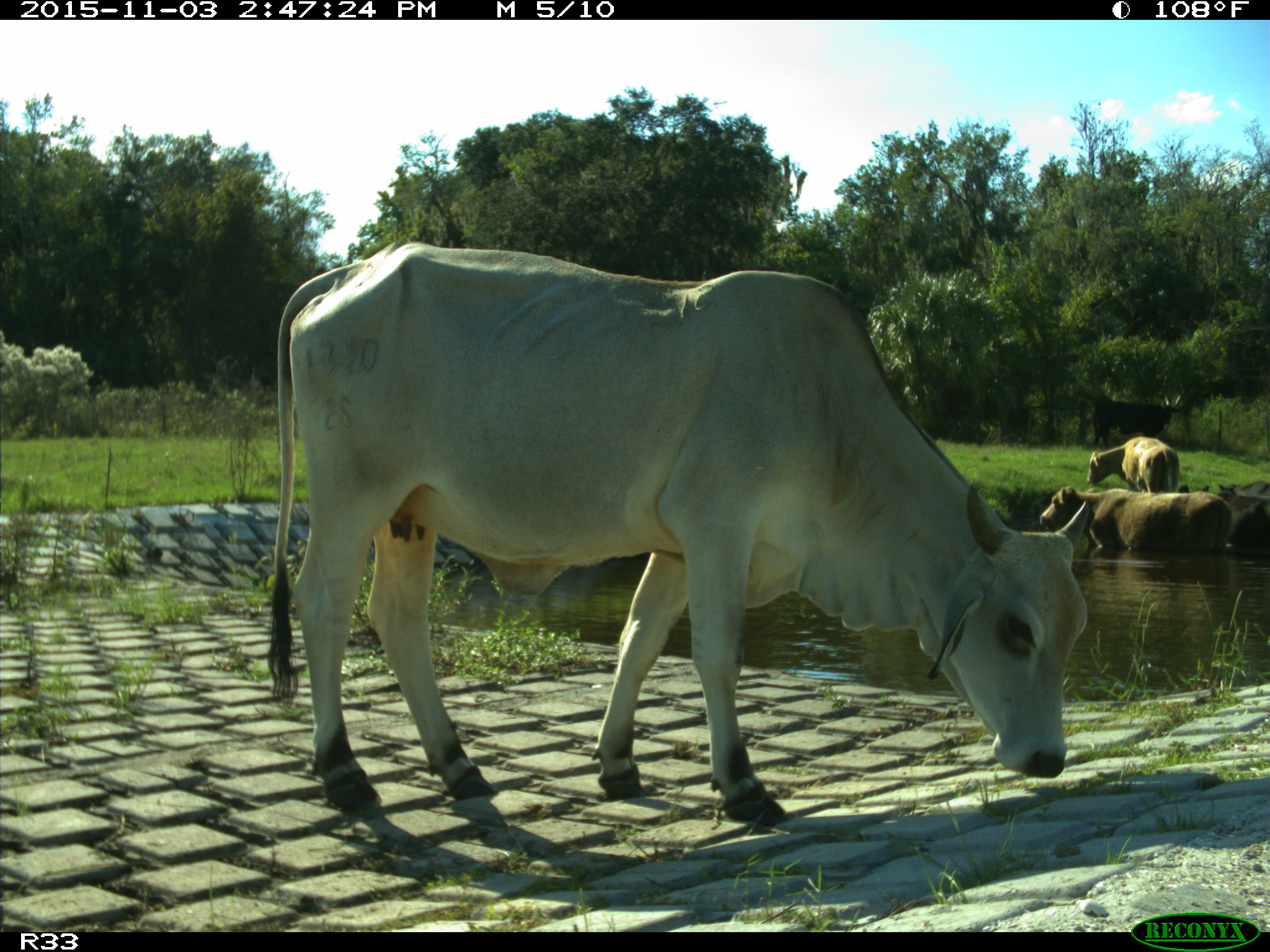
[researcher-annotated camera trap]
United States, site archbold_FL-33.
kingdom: Animalia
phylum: Chordata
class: Mammalia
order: Artiodactyla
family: Bovidae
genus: Bos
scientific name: Bos taurus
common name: domestic cow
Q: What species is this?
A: Bos taurus (domestic cow).